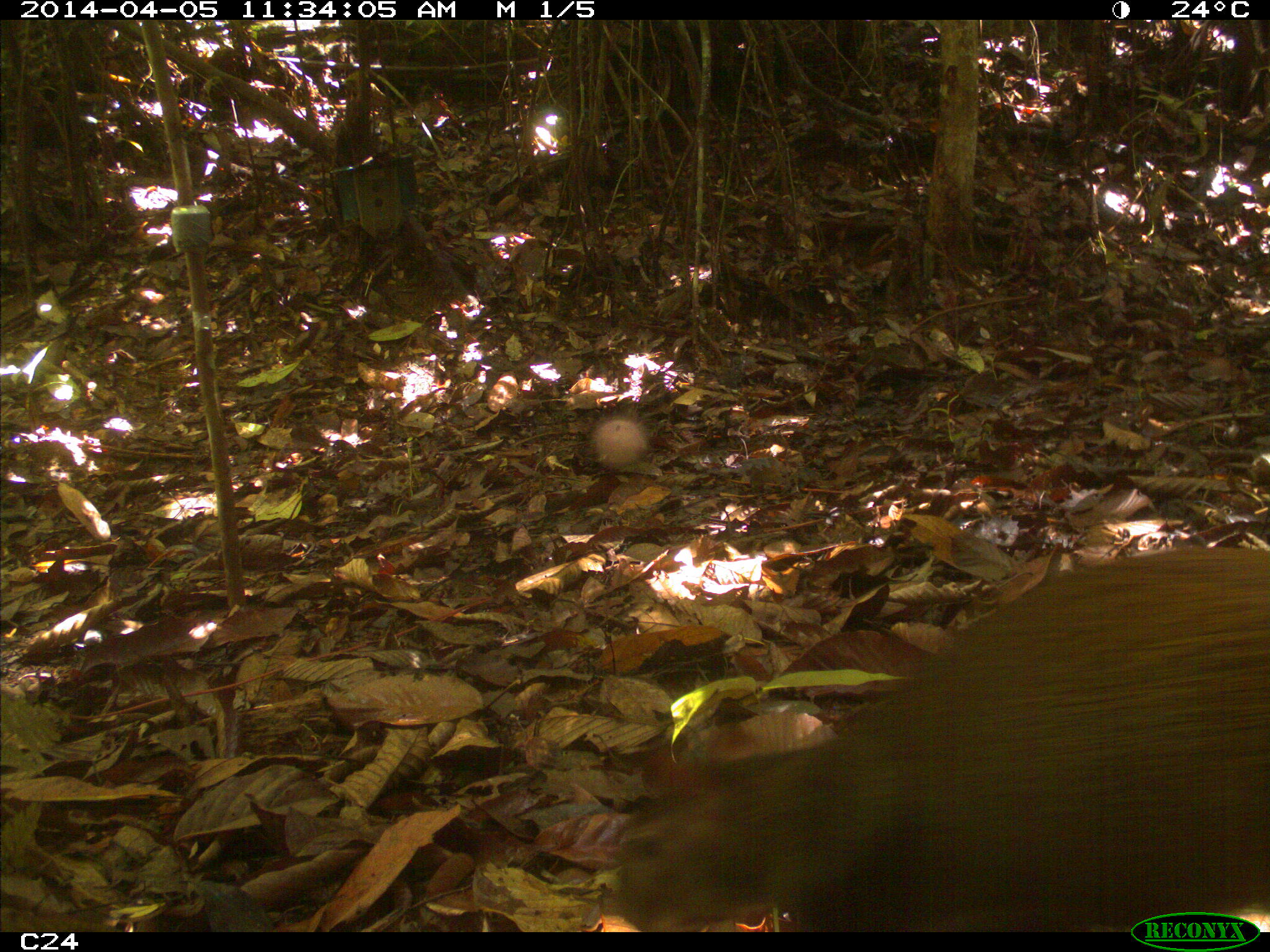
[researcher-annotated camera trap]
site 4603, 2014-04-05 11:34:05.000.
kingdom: Animalia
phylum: Chordata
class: Mammalia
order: Rodentia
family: Dasyproctidae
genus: Dasyprocta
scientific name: Dasyprocta leporina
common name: red-rumped agouti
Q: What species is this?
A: Dasyprocta leporina (red-rumped agouti).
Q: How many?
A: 1.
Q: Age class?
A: Adult.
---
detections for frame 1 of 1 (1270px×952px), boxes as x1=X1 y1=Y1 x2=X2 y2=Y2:
dasyprocta leporina: x1=610 y1=544 x2=1270 y2=930